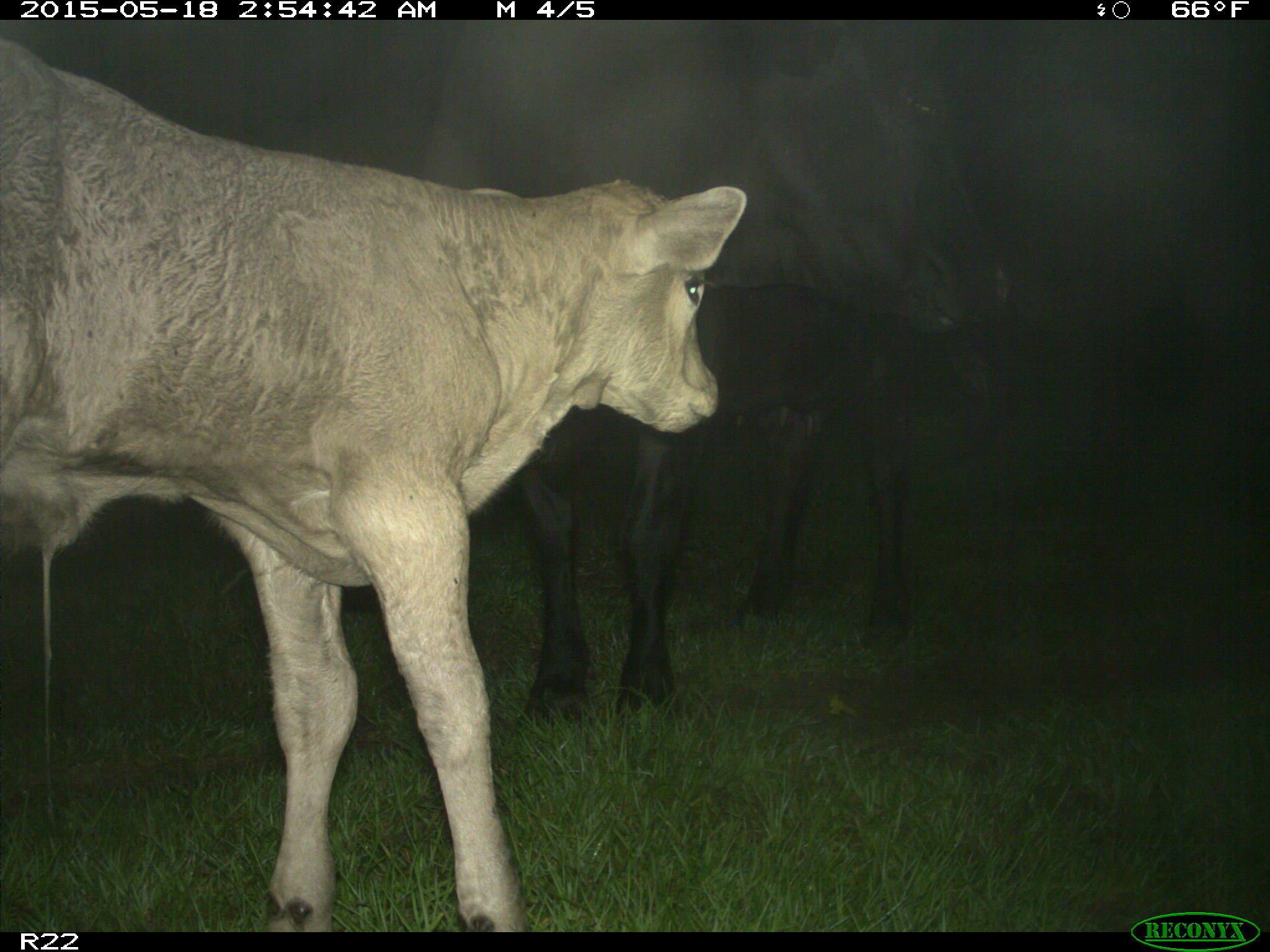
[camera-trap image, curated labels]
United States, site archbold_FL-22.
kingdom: Animalia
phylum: Chordata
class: Mammalia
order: Artiodactyla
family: Bovidae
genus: Bos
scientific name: Bos taurus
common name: domestic cow